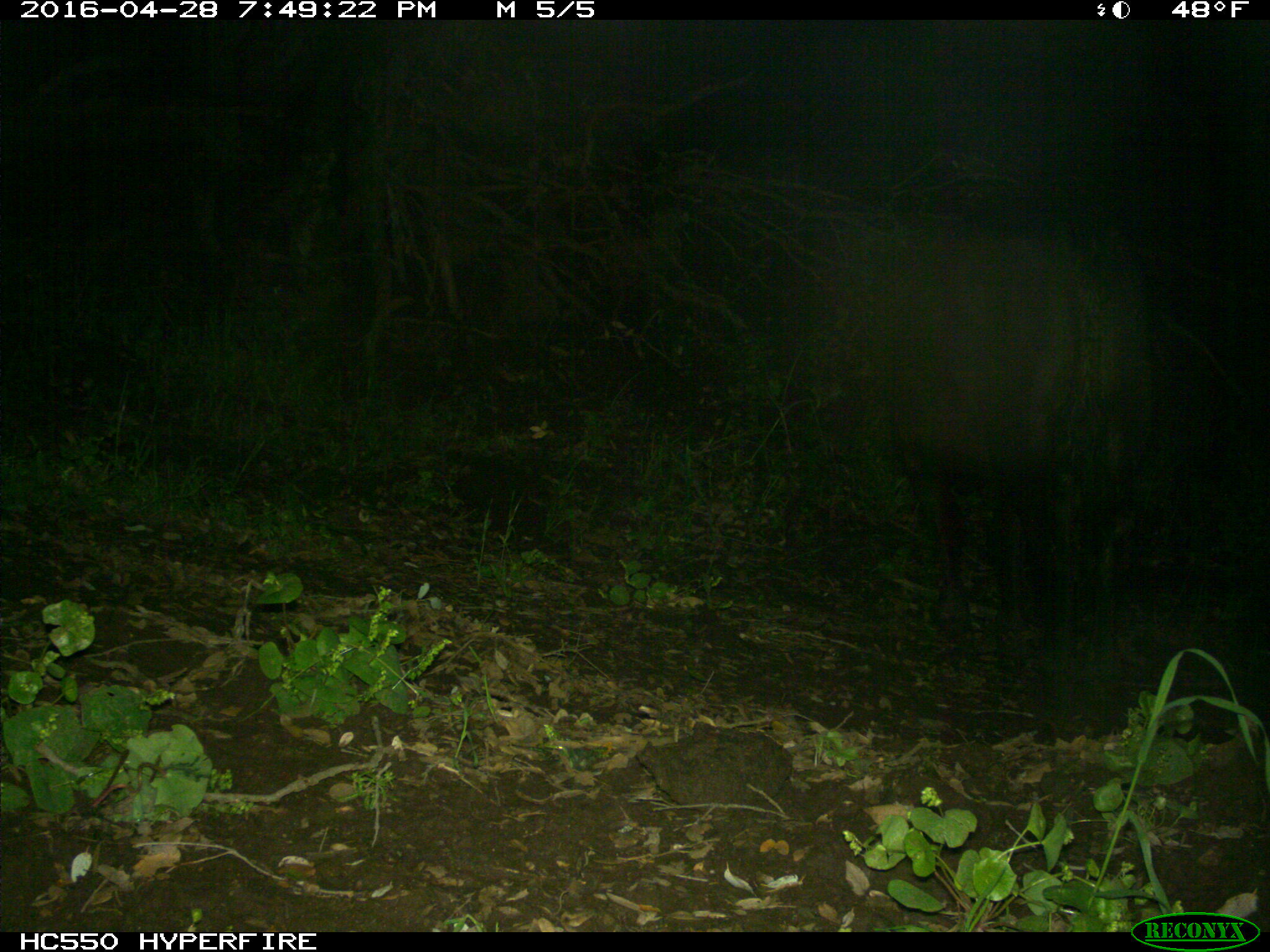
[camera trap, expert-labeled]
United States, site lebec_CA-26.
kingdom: Animalia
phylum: Chordata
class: Mammalia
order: Artiodactyla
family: Bovidae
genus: Bos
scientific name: Bos taurus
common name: domestic cow